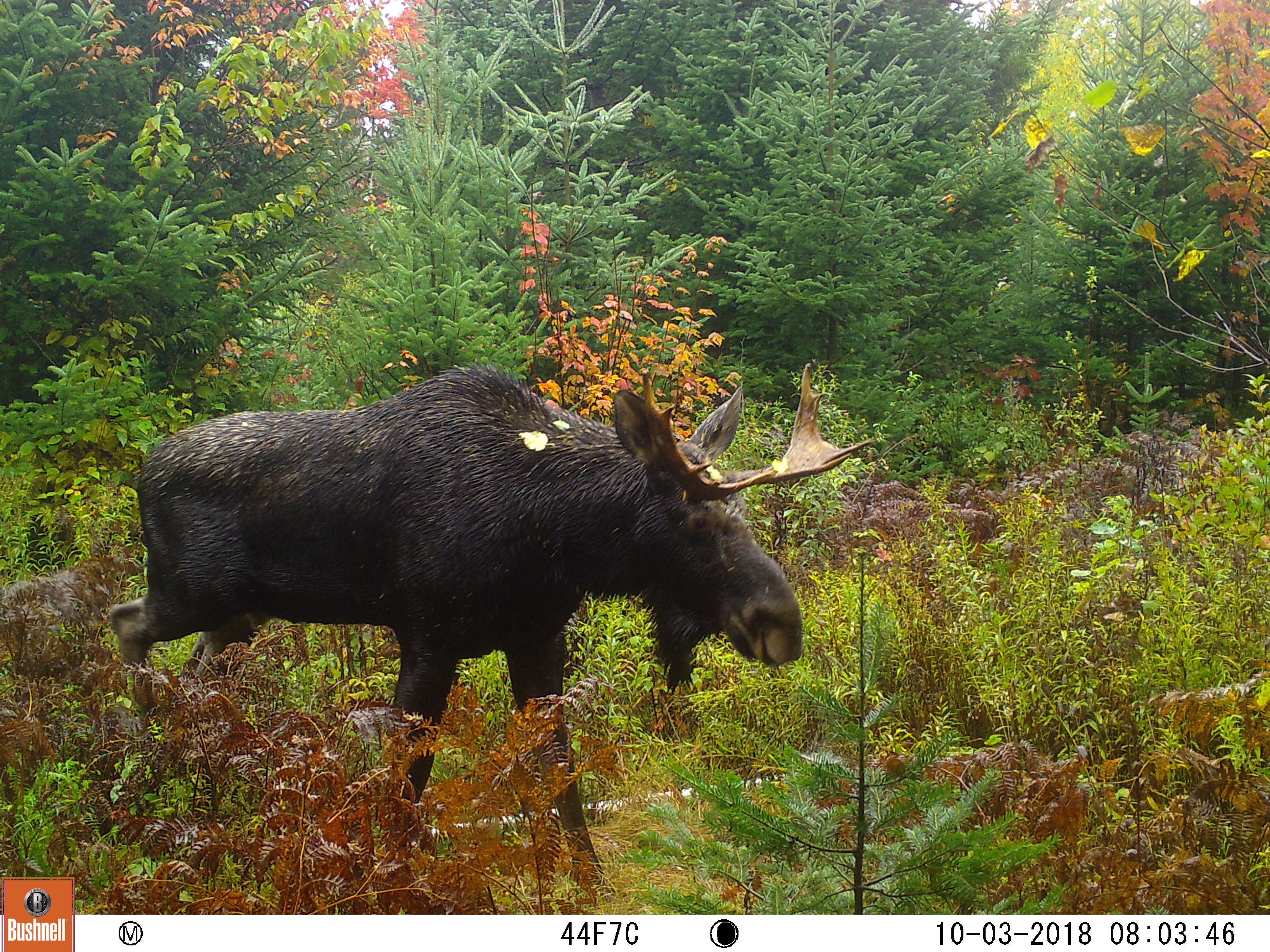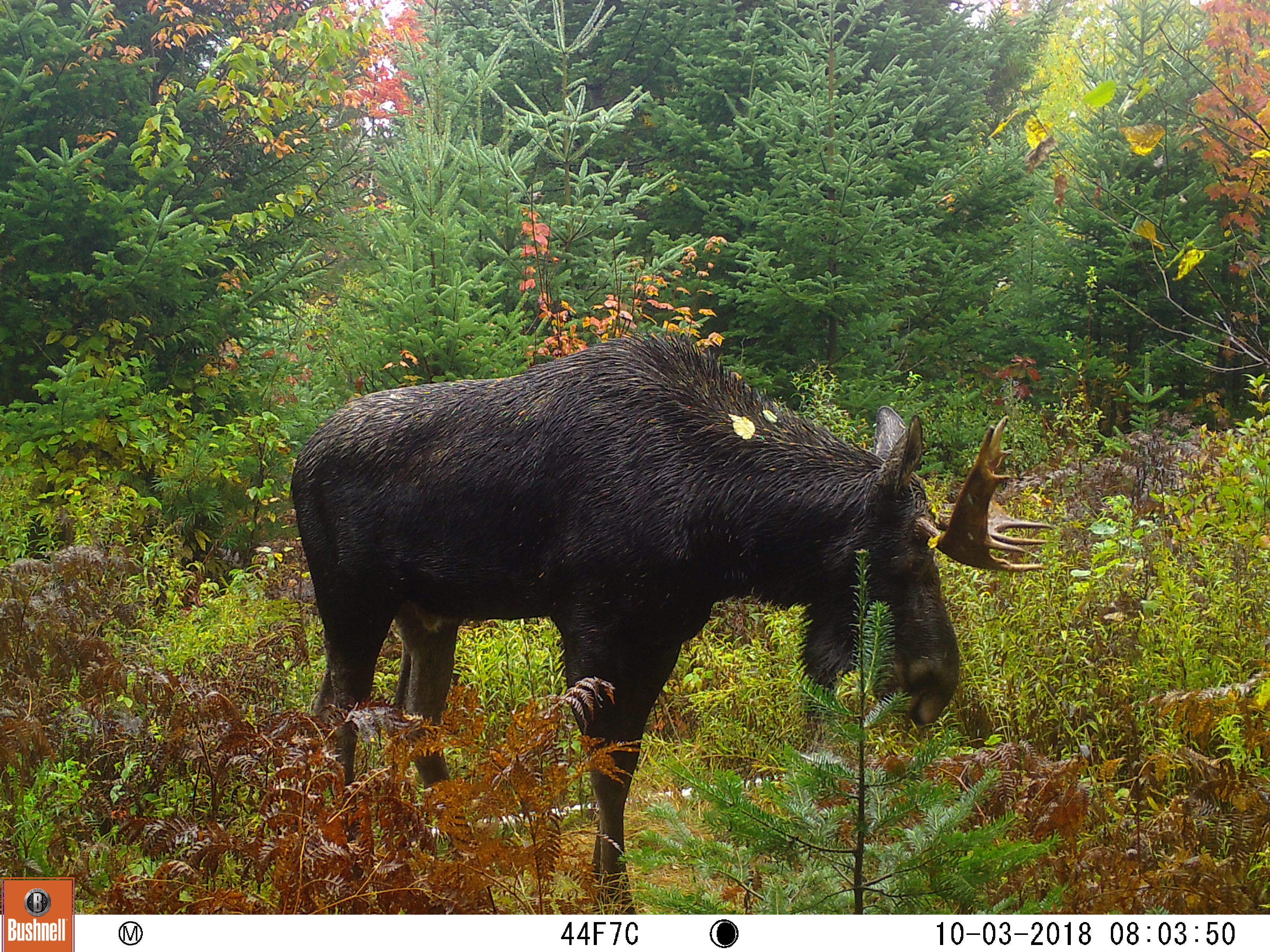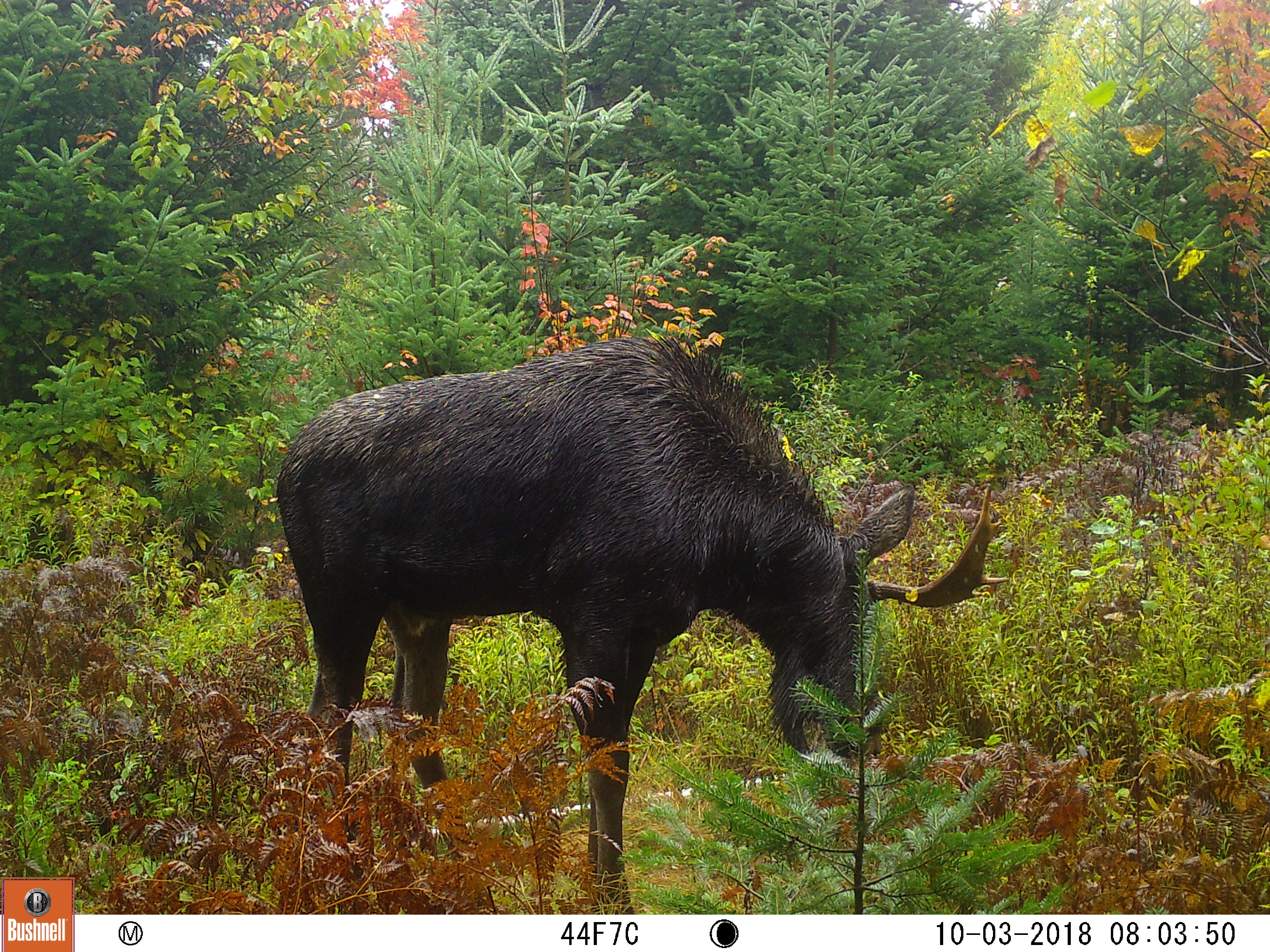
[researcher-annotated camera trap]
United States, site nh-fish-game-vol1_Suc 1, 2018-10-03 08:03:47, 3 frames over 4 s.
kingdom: Animalia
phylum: Chordata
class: Mammalia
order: Artiodactyla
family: Cervidae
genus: Alces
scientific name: Alces alces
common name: moose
Moose (Alces alces).